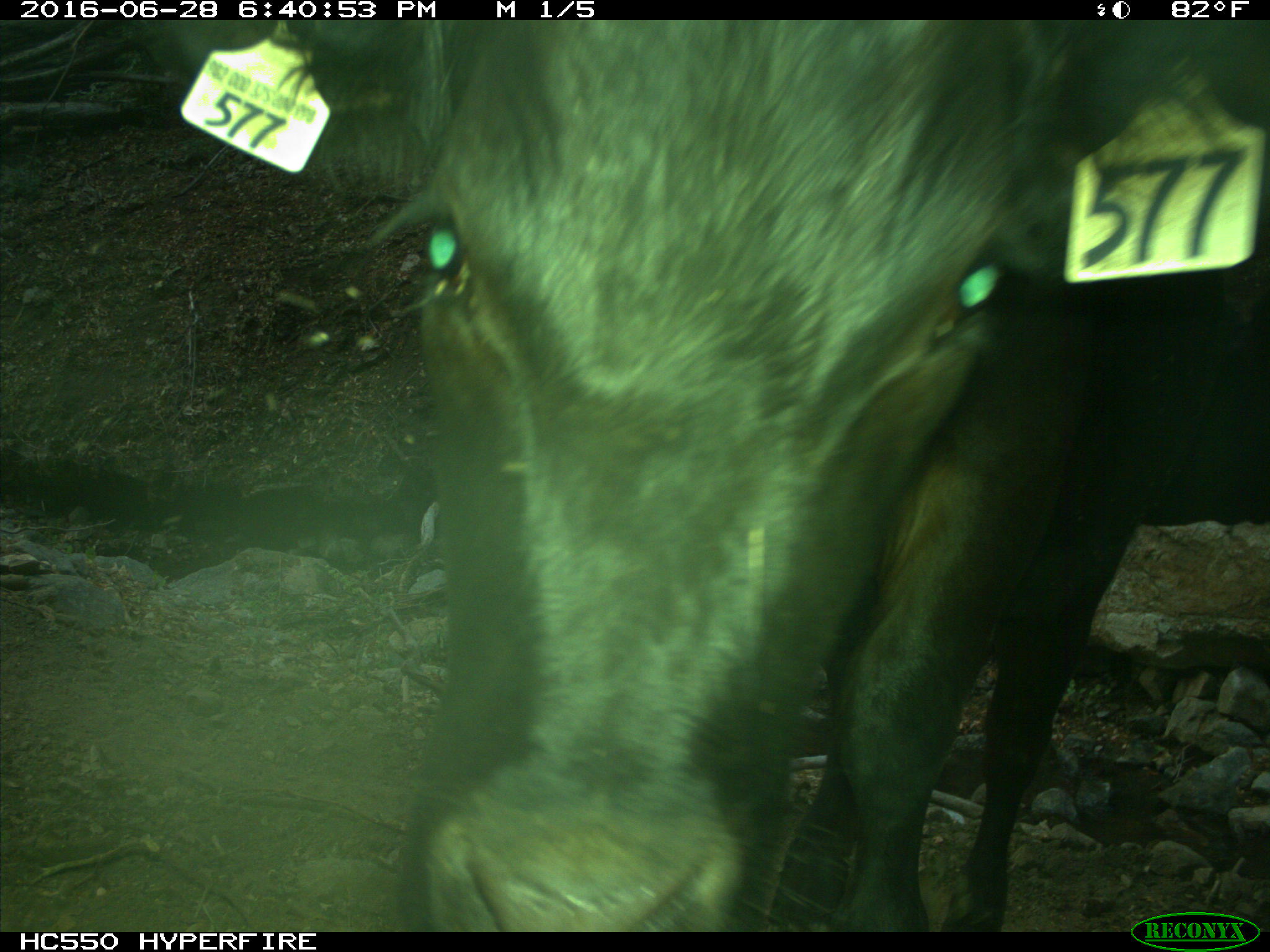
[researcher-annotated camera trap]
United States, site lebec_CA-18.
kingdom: Animalia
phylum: Chordata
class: Mammalia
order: Artiodactyla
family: Bovidae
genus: Bos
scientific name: Bos taurus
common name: domestic cow